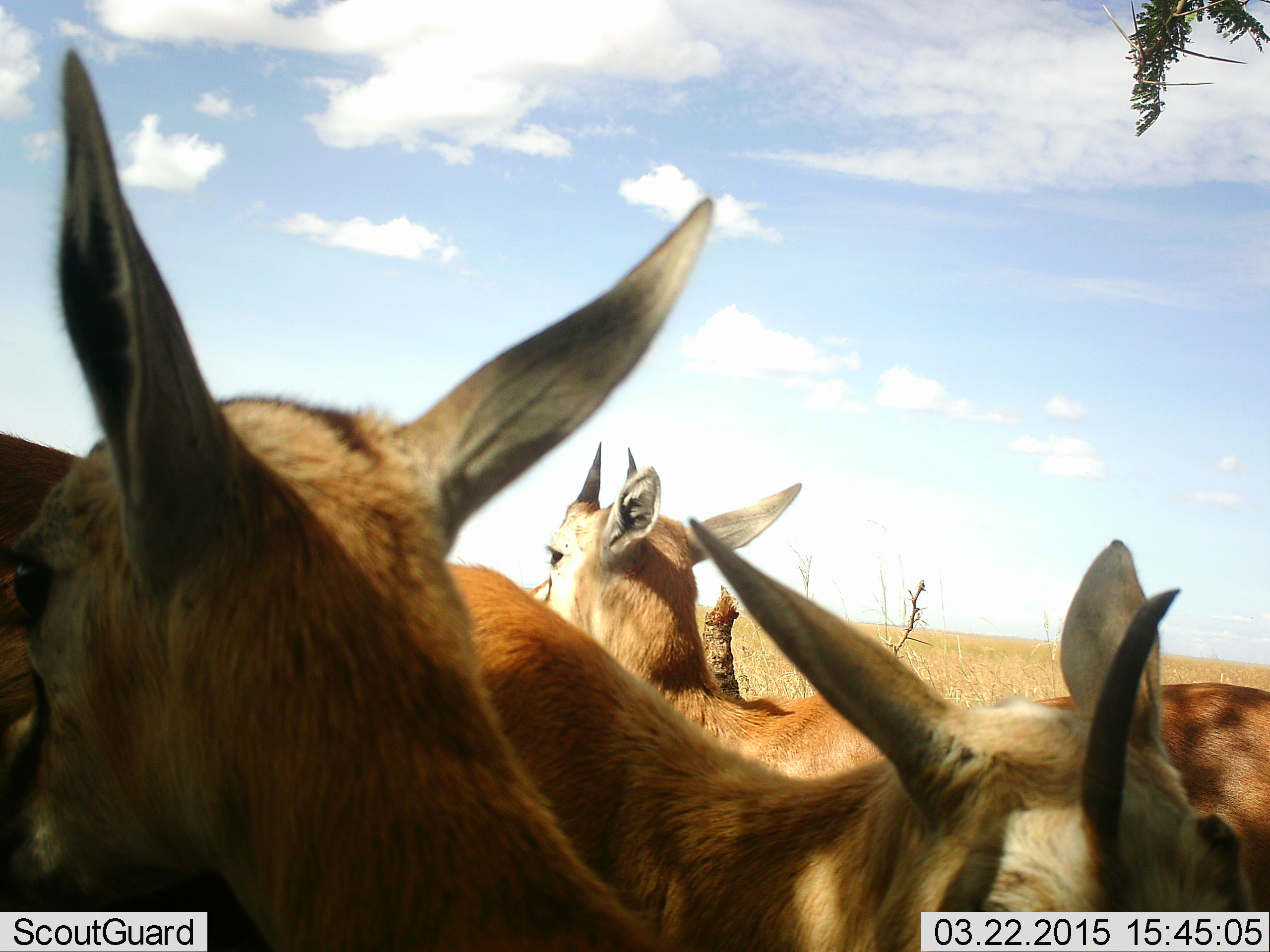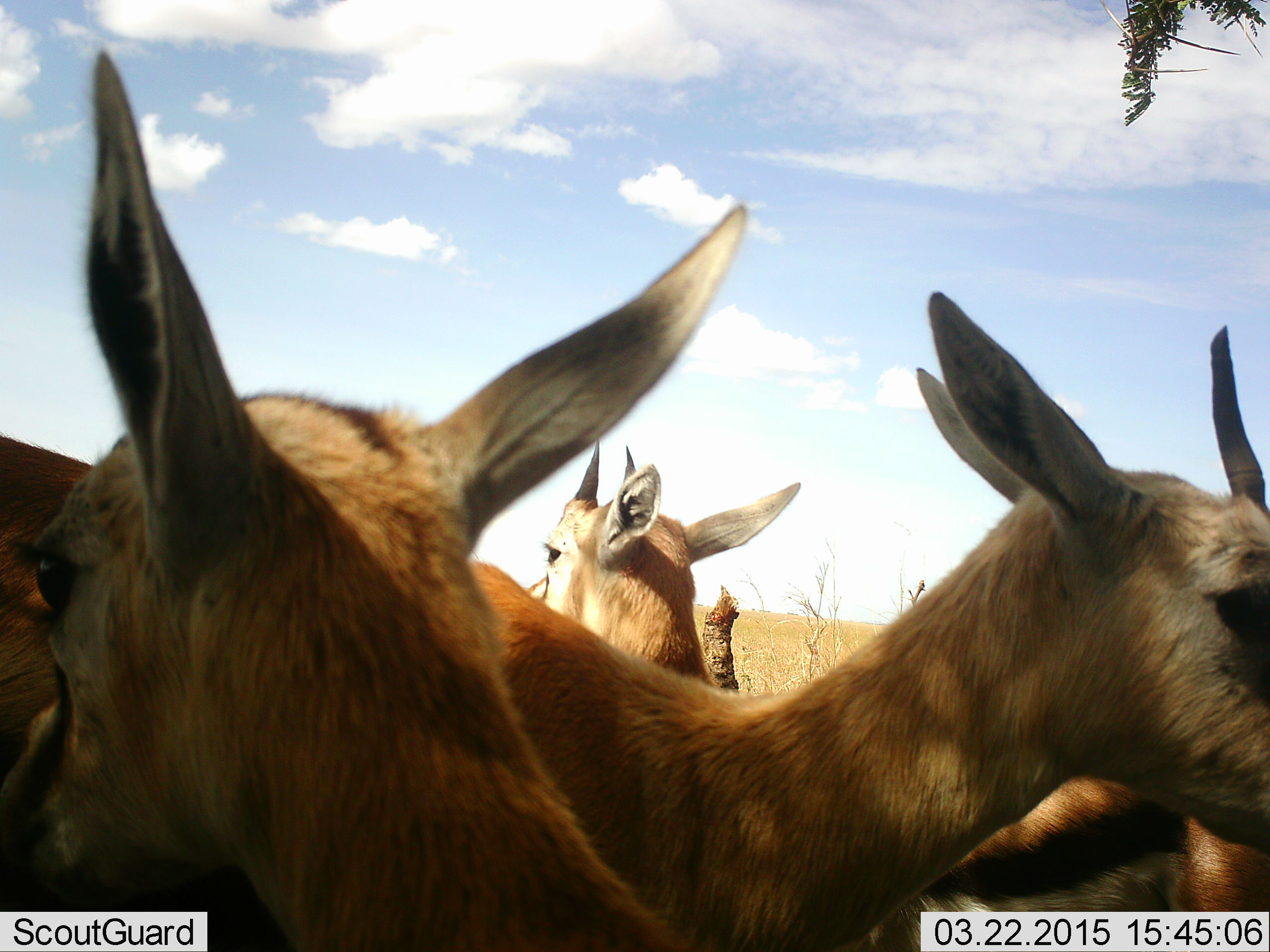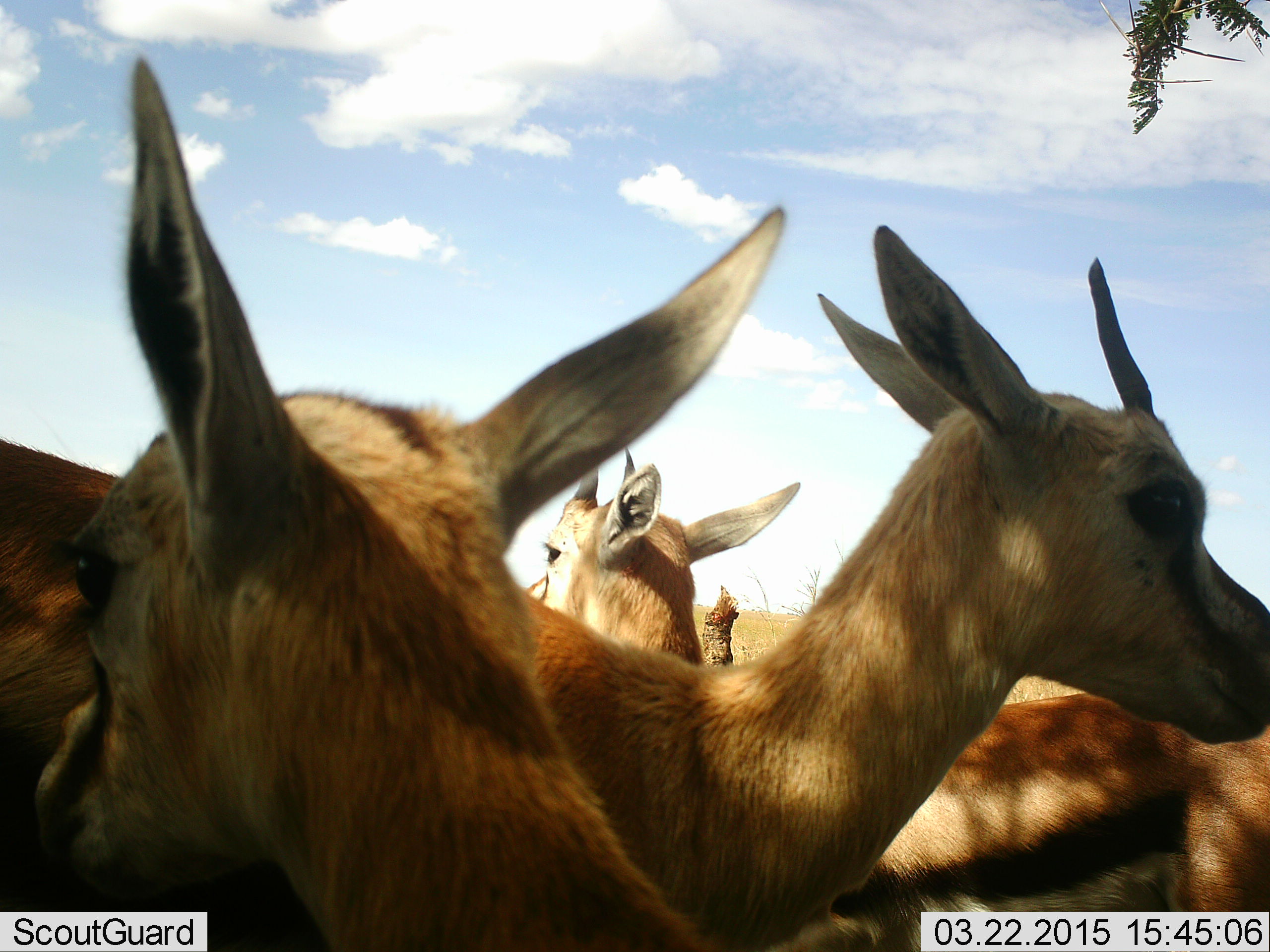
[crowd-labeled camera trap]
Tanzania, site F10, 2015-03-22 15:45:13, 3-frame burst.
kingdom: Animalia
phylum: Chordata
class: Mammalia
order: Artiodactyla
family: Bovidae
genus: Eudorcas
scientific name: Eudorcas thomsonii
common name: thomson's gazelle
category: gazellethomsons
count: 4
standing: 100%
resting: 10%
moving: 10%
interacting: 0%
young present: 0%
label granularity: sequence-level